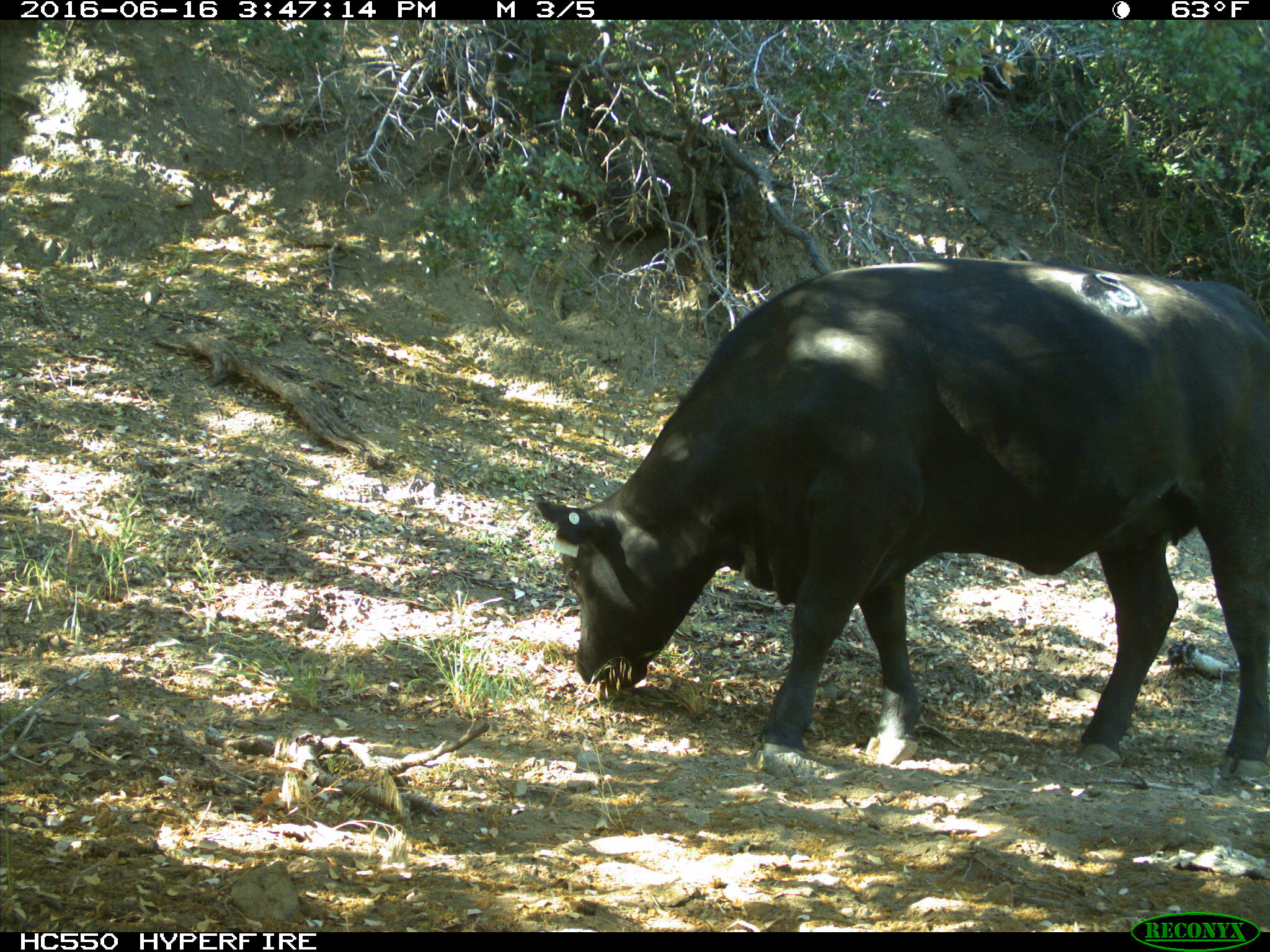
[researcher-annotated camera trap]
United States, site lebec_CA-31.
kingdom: Animalia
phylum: Chordata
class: Mammalia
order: Artiodactyla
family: Bovidae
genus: Bos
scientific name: Bos taurus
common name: domestic cow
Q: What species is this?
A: Bos taurus (domestic cow).